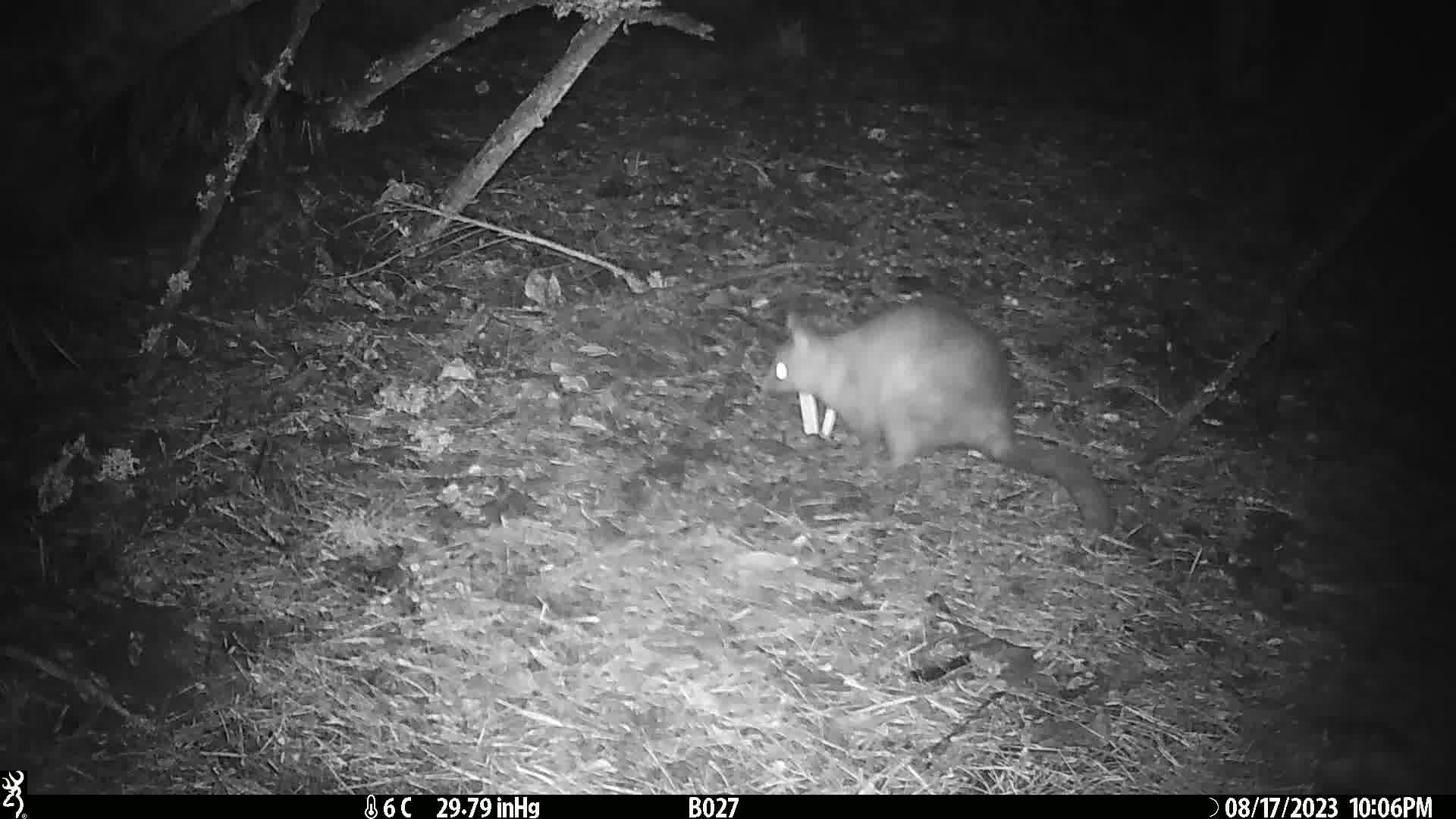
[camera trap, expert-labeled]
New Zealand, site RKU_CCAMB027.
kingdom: Animalia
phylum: Chordata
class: Mammalia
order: Diprotodontia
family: Phalangeridae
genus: Trichosurus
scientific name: Trichosurus vulpecula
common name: common brushtail possum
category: possum